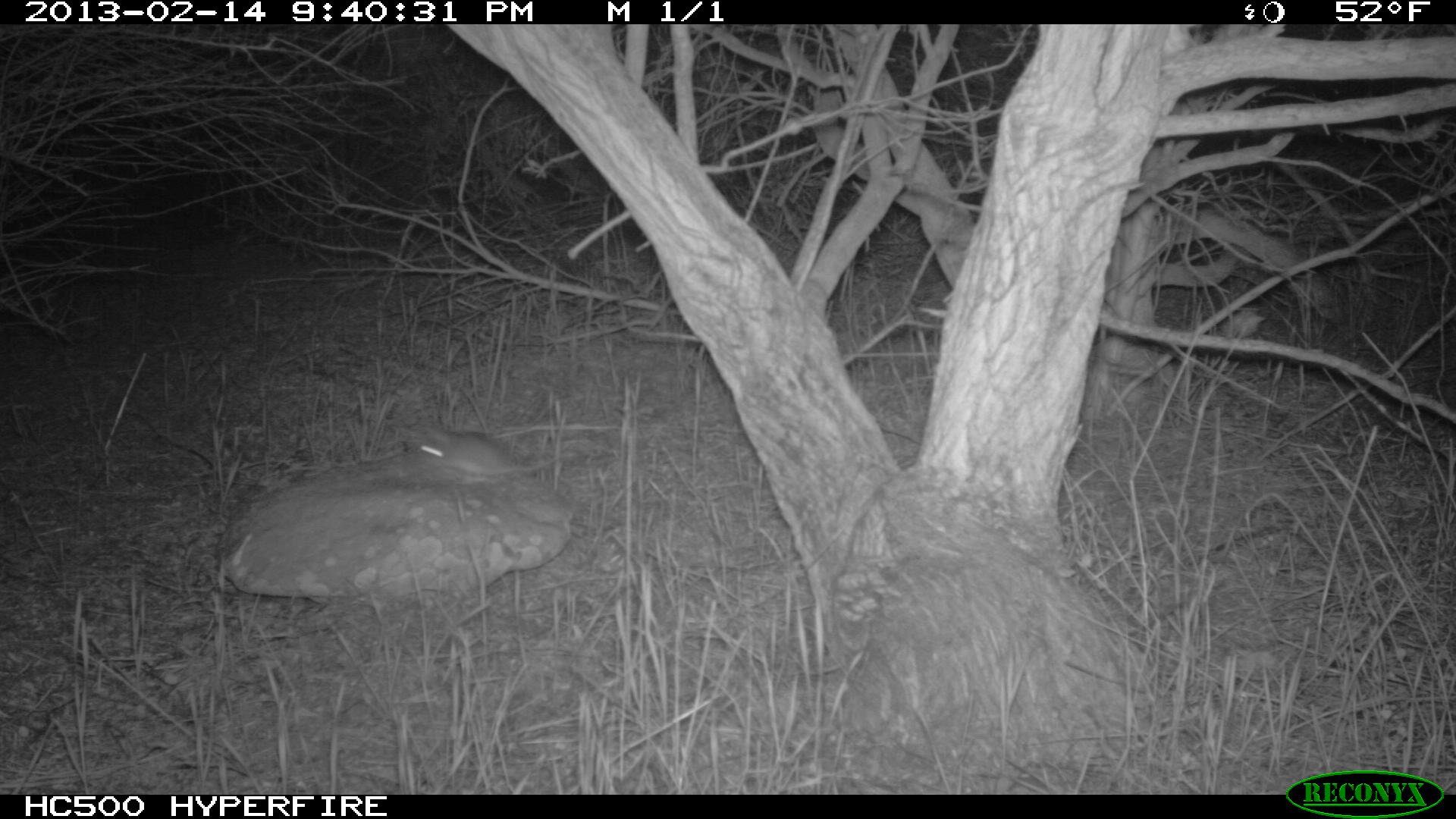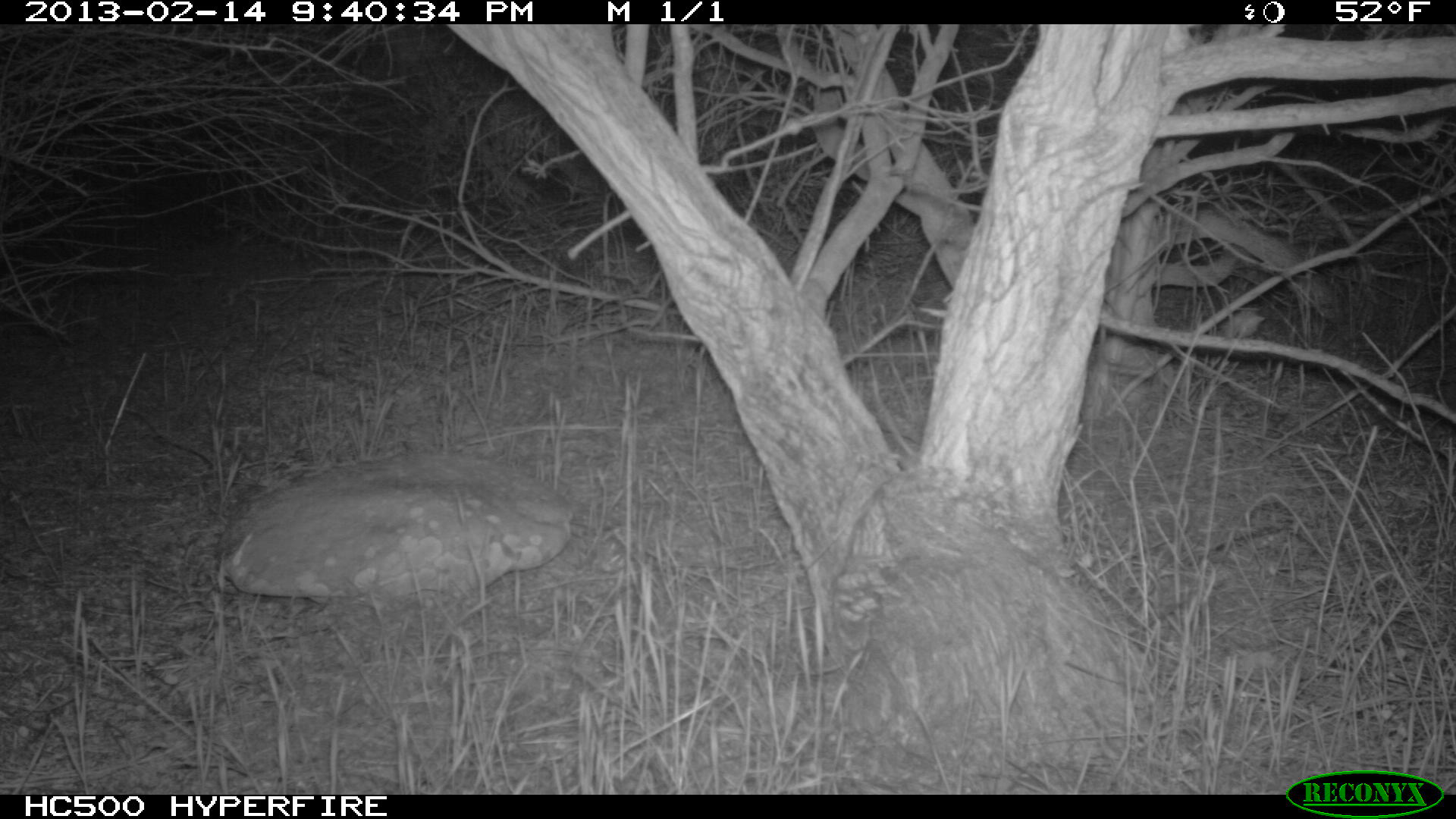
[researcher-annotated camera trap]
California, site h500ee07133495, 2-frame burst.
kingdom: Animalia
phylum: Chordata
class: Mammalia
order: Rodentia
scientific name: Rodentia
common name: rodent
Rodent (Rodentia).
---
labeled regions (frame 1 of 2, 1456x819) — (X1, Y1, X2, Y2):
rodent: (417, 427, 560, 485)